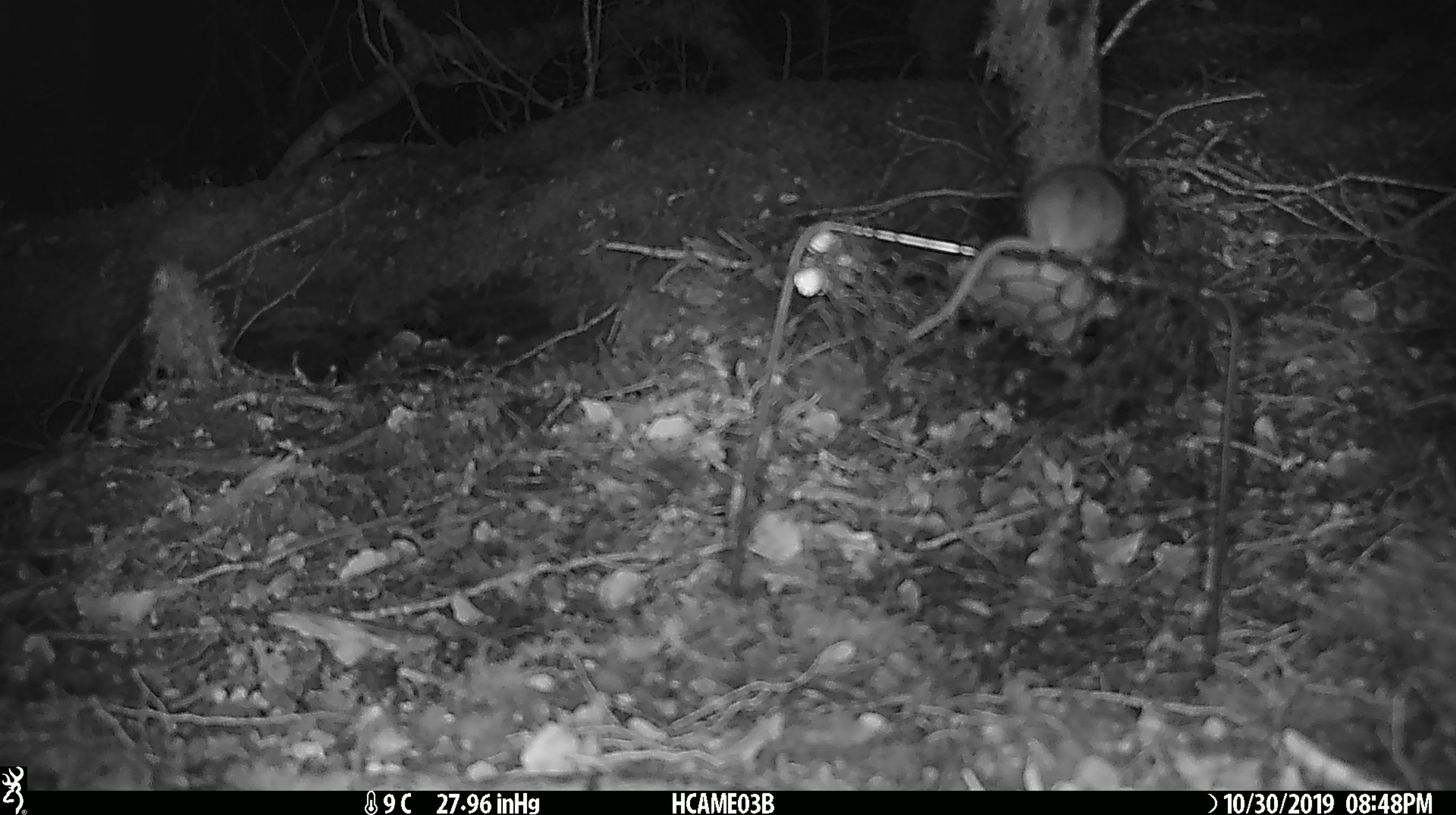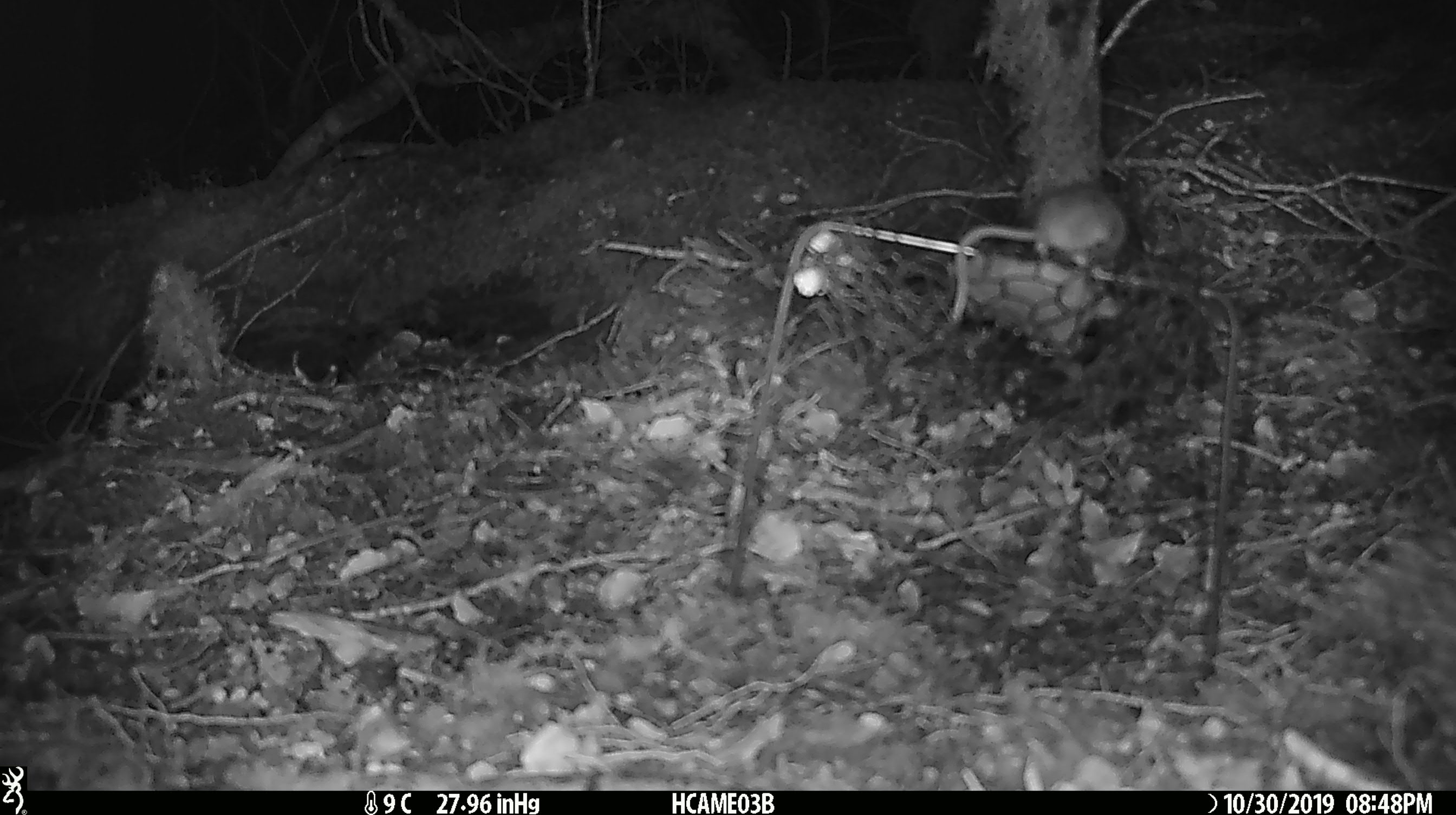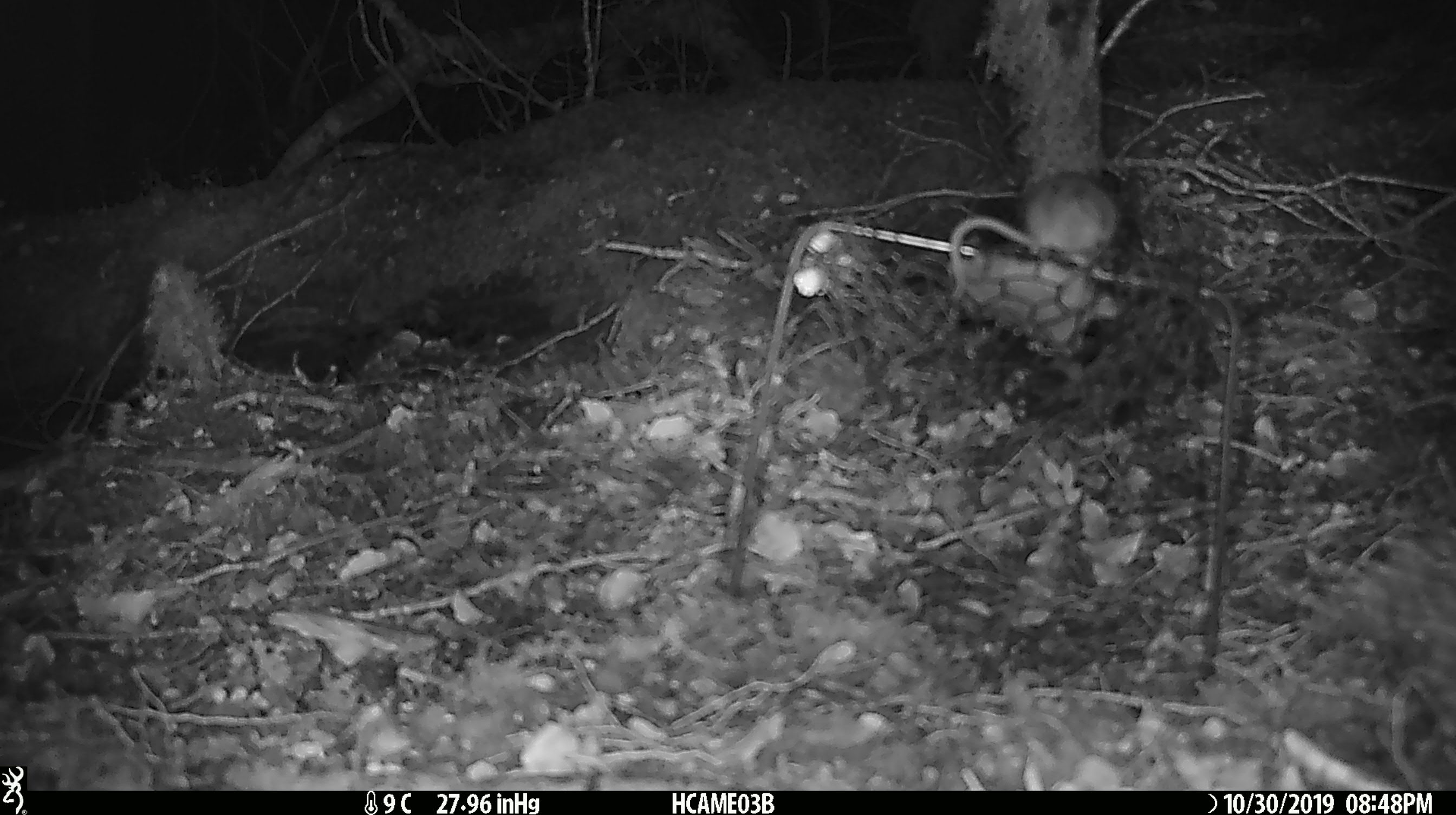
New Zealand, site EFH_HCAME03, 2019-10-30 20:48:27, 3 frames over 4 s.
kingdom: Animalia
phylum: Chordata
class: Mammalia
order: Rodentia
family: Muridae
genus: Mus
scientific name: Mus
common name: mouse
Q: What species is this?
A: Mouse (Mus).